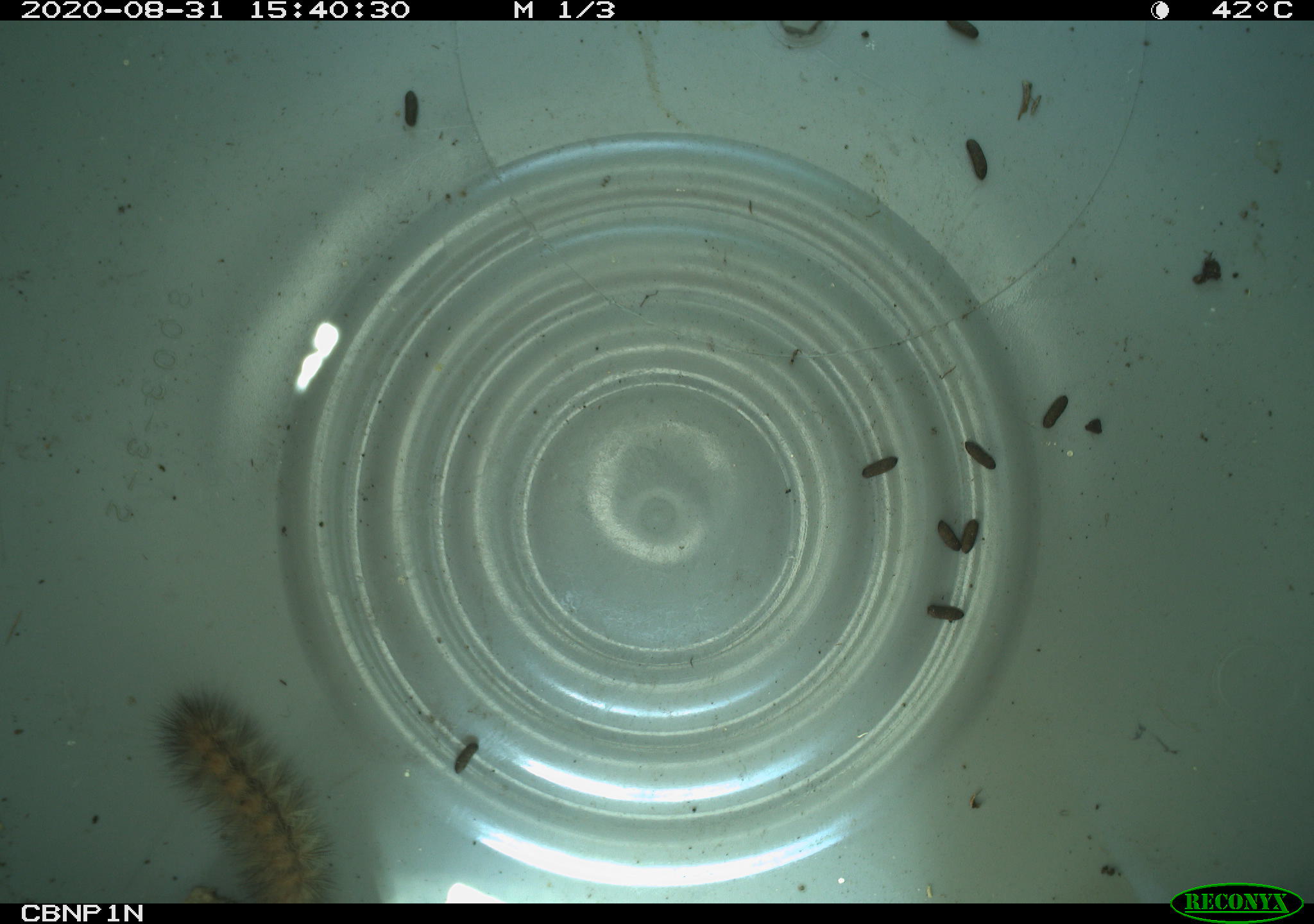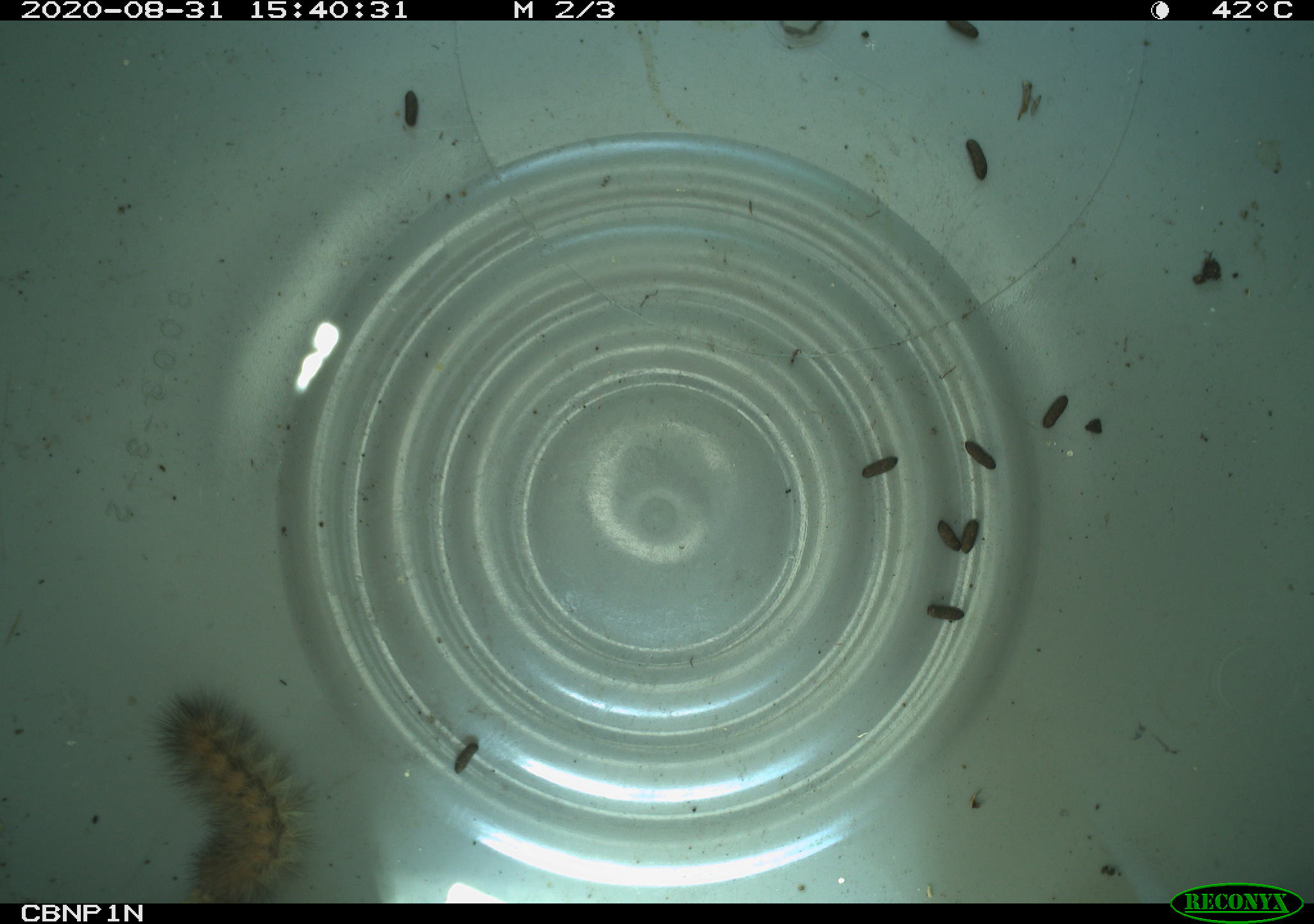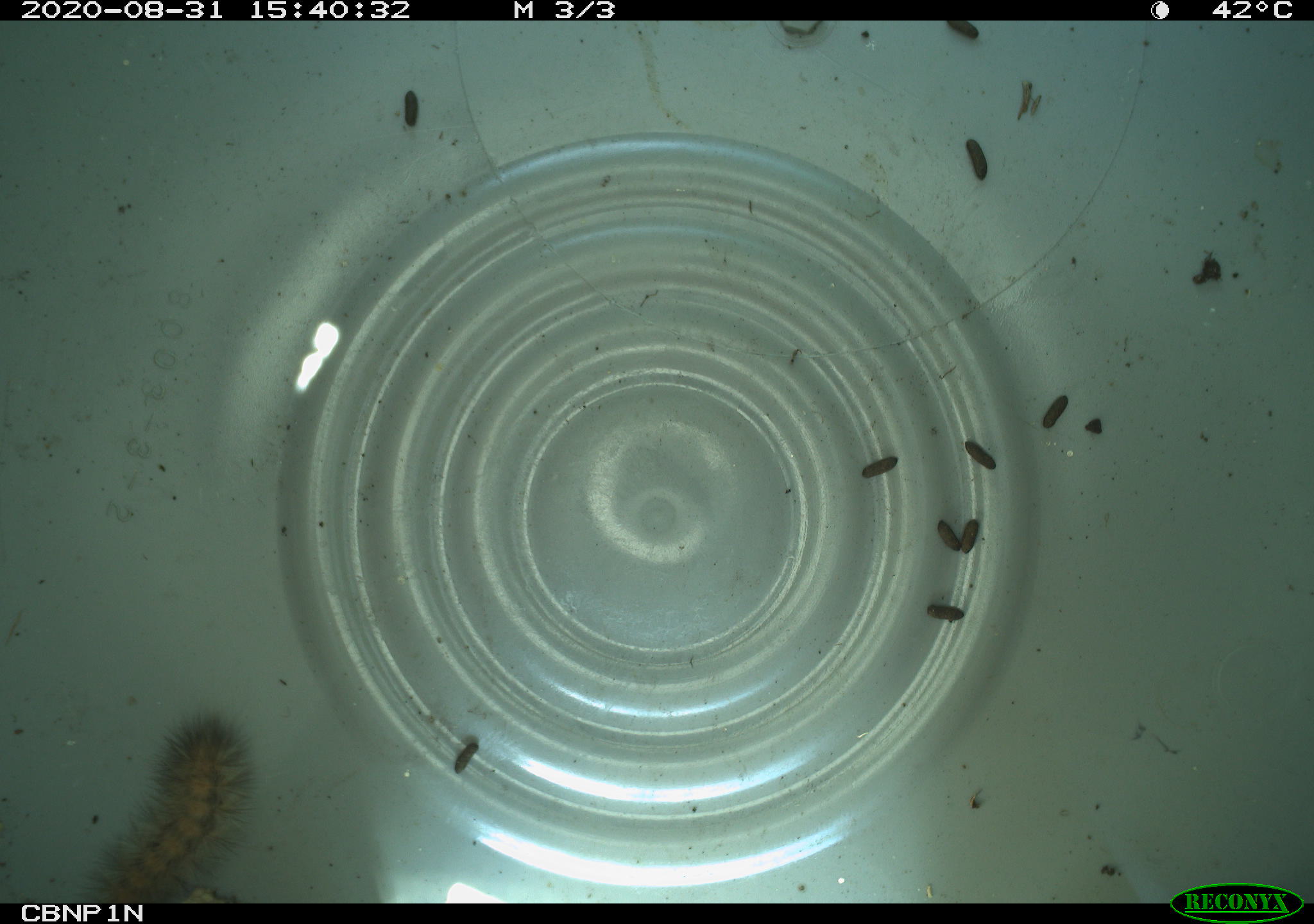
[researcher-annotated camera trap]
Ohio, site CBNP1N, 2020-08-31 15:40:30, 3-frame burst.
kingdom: Animalia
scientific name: Animalia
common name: animal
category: invertebrate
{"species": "invertebrate (animal) (Animalia)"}